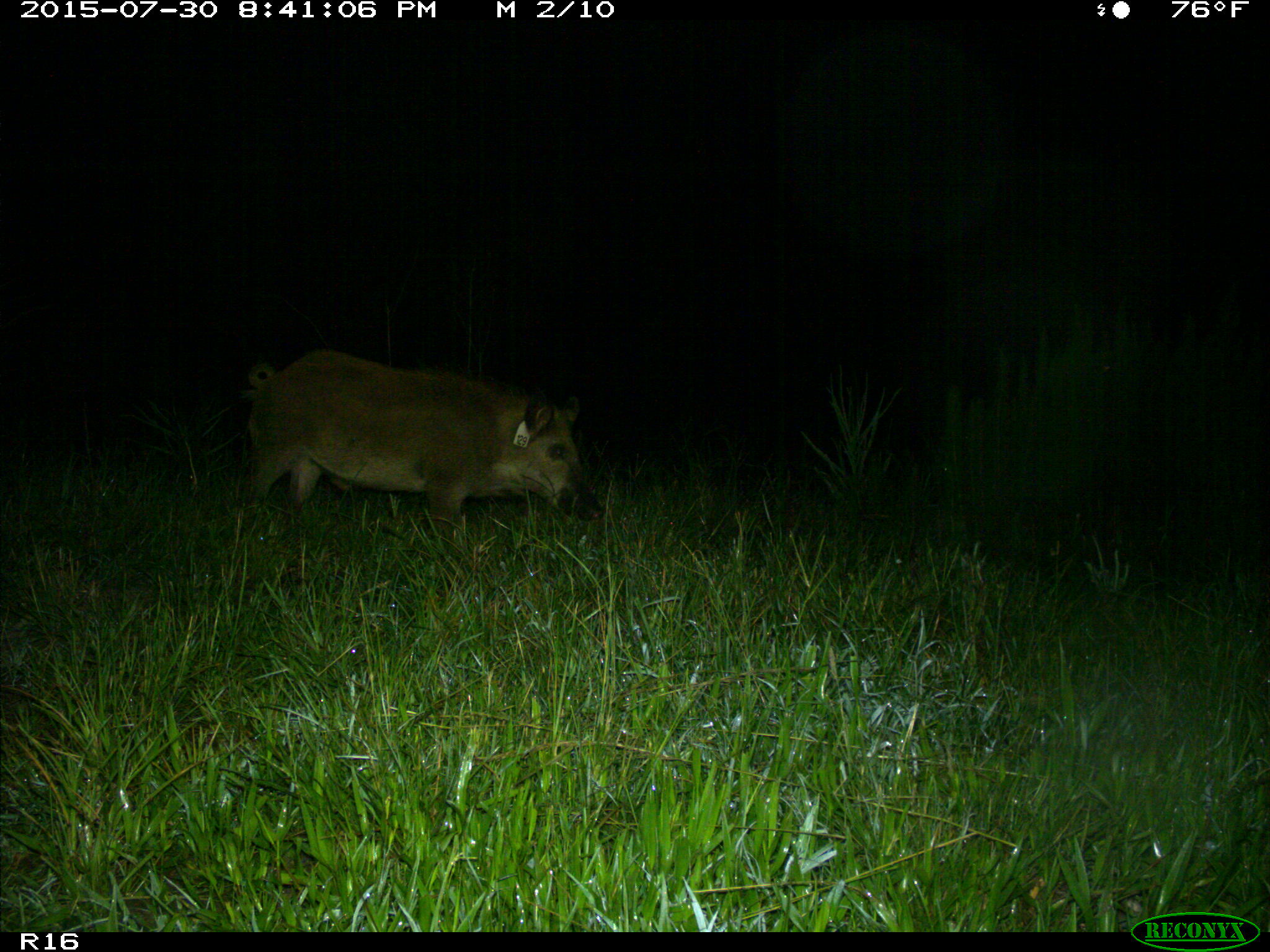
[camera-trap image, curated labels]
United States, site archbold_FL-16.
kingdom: Animalia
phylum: Chordata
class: Mammalia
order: Artiodactyla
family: Suidae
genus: Sus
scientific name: Sus scrofa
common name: wild boar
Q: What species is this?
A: Sus scrofa (wild boar).